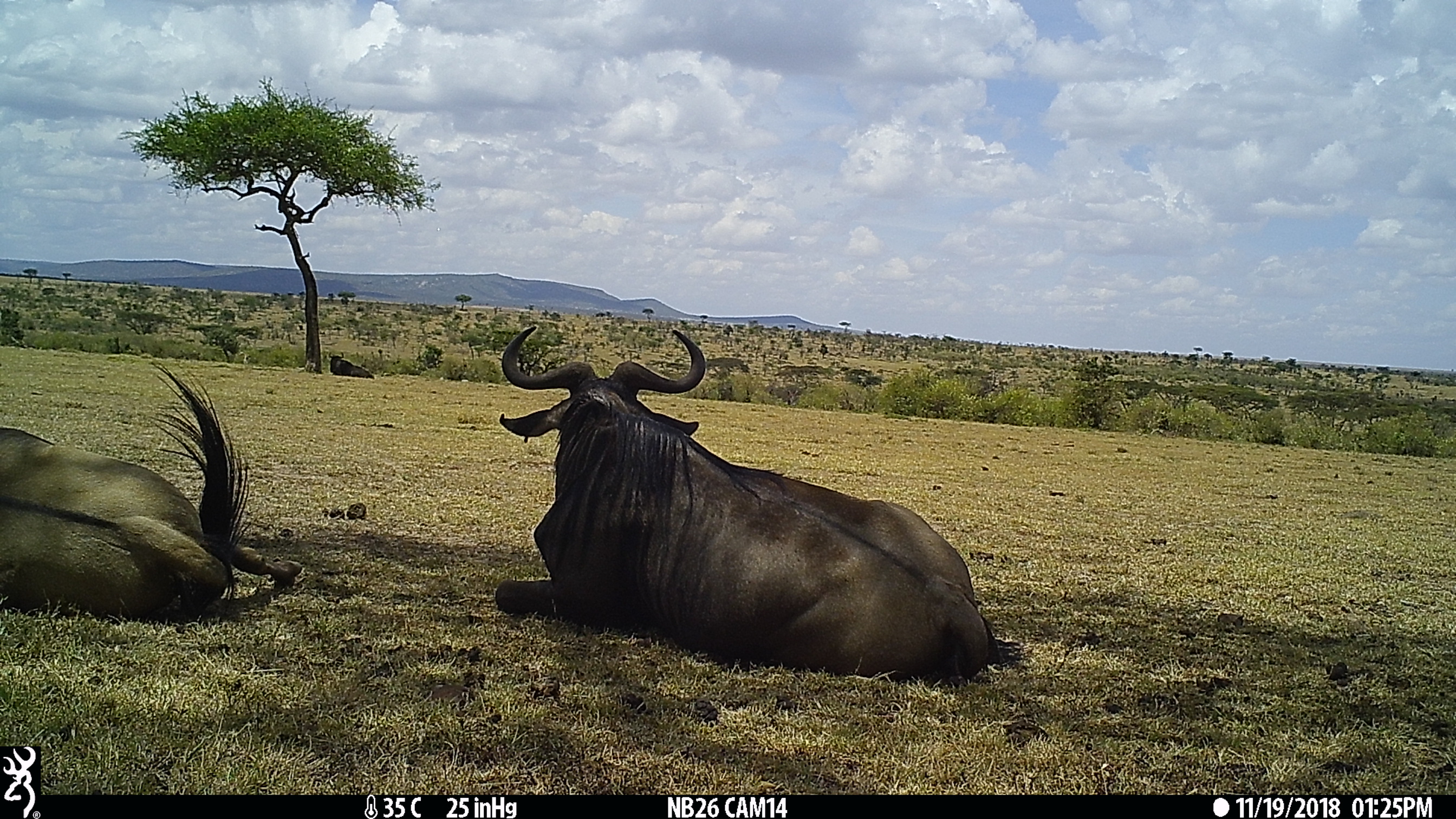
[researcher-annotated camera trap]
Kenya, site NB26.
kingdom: Animalia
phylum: Chordata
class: Mammalia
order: Artiodactyla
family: Bovidae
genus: Connochaetes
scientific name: Connochaetes taurinus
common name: blue wildebeest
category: wildebeest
Wildebeest (blue wildebeest) (Connochaetes taurinus).